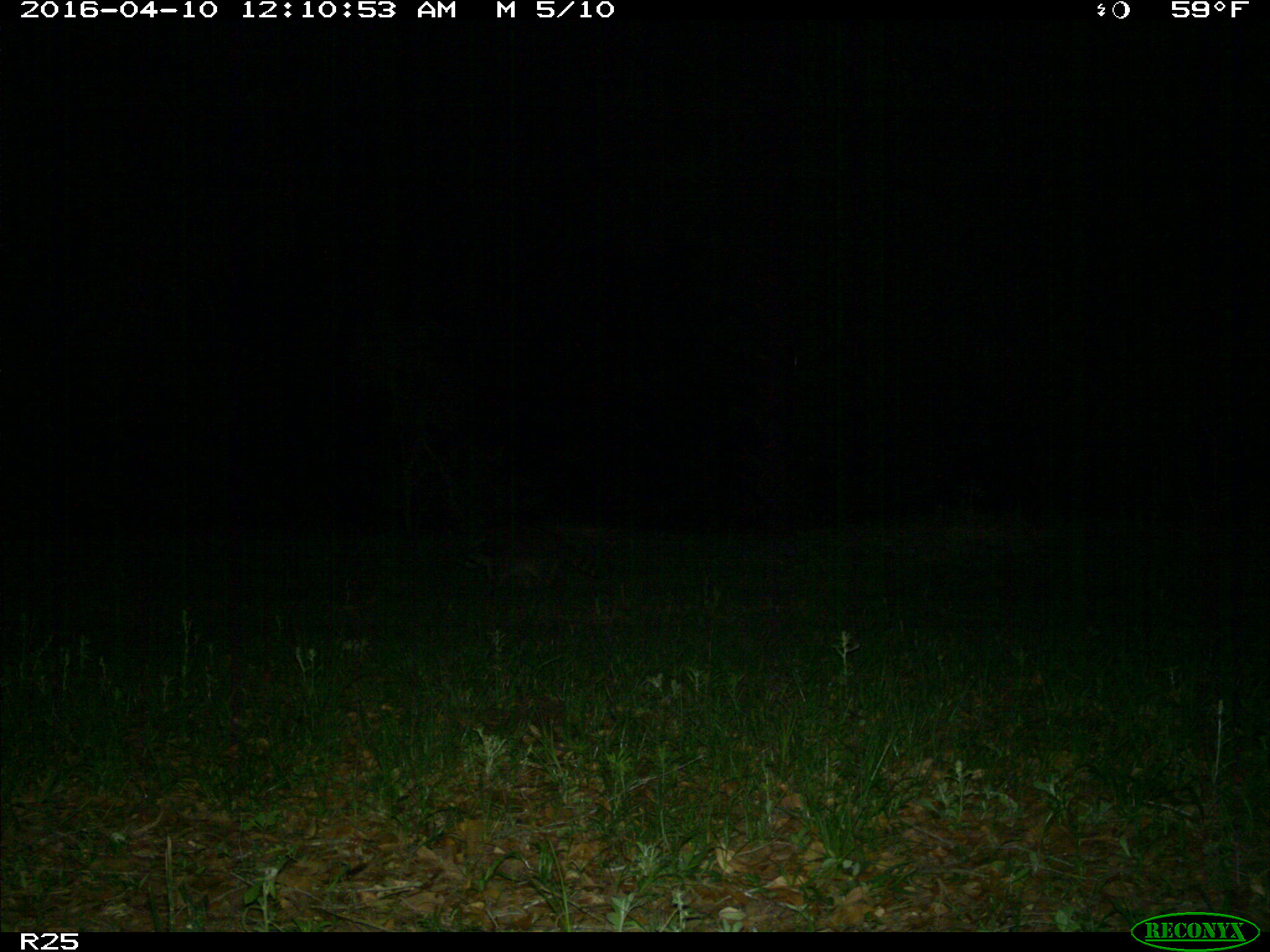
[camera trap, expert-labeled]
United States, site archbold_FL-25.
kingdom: Animalia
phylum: Chordata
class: Mammalia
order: Carnivora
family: Procyonidae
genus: Procyon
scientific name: Procyon lotor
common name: common raccoon